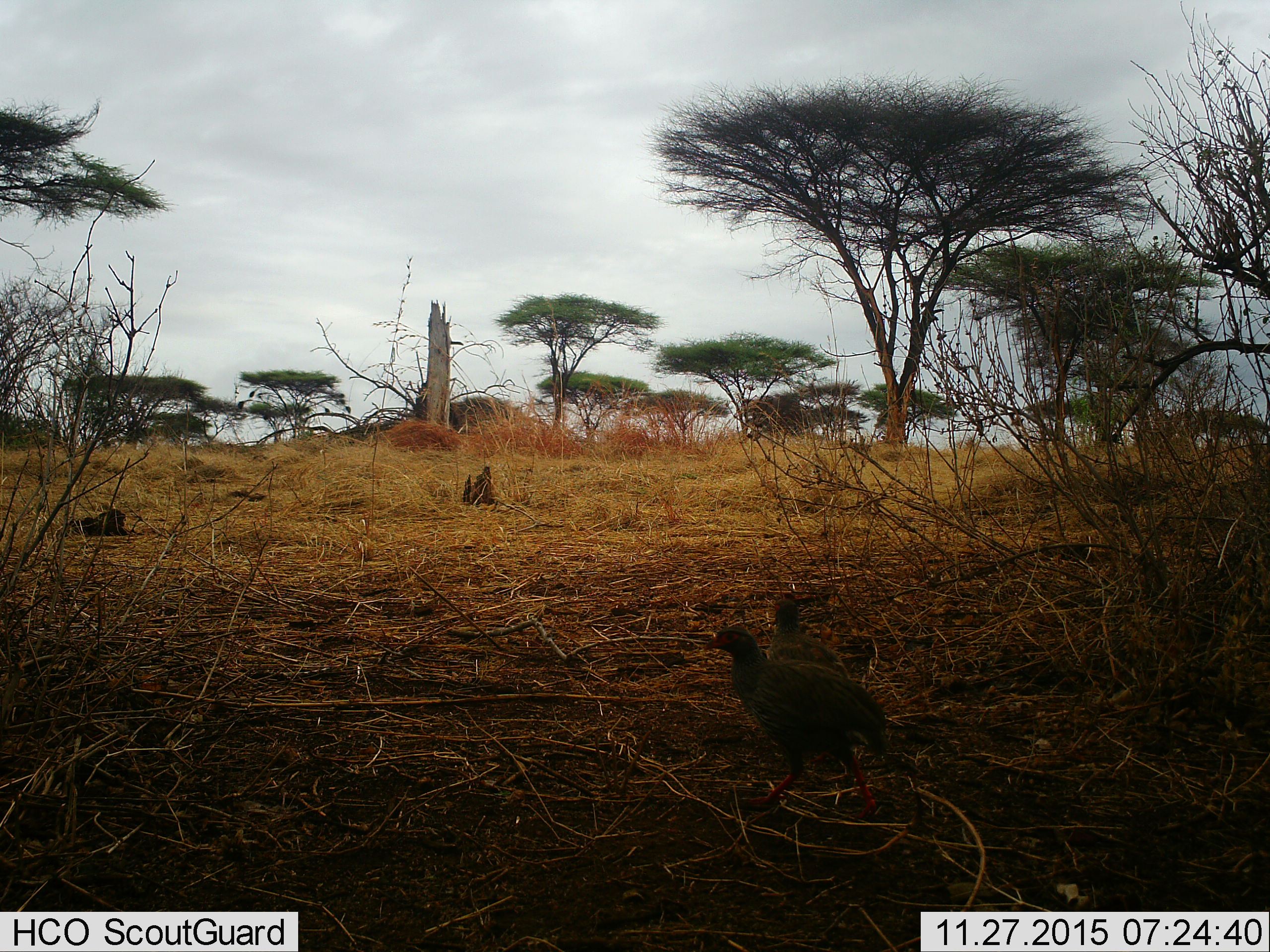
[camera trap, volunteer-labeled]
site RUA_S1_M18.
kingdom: Animalia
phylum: Chordata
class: Aves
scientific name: Aves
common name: bird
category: birdother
Birdother (bird) (Aves), count 2. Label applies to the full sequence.